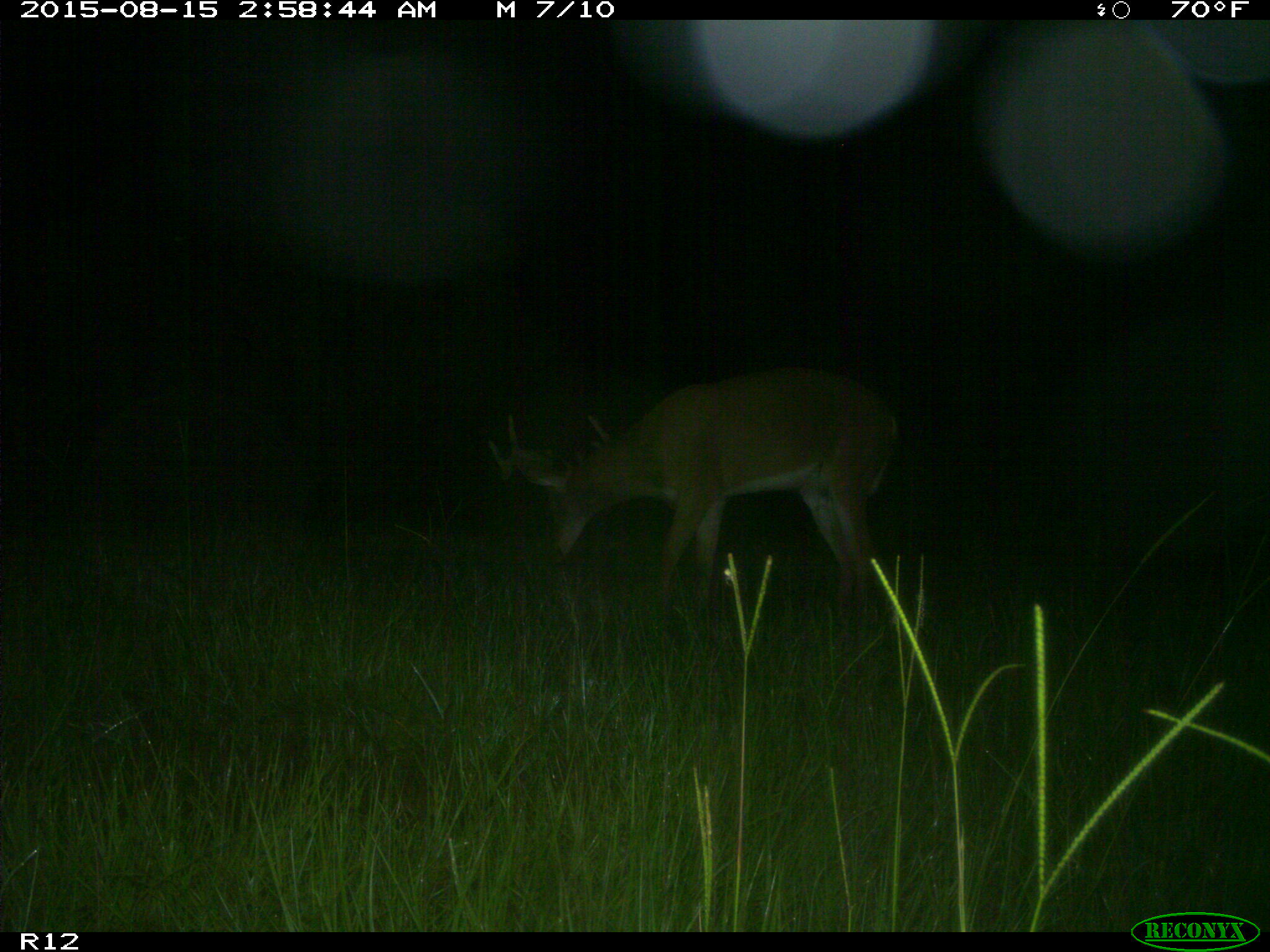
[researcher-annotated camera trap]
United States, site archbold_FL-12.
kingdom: Animalia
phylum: Chordata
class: Mammalia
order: Artiodactyla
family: Cervidae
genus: Odocoileus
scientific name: Odocoileus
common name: deer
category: unidentified deer